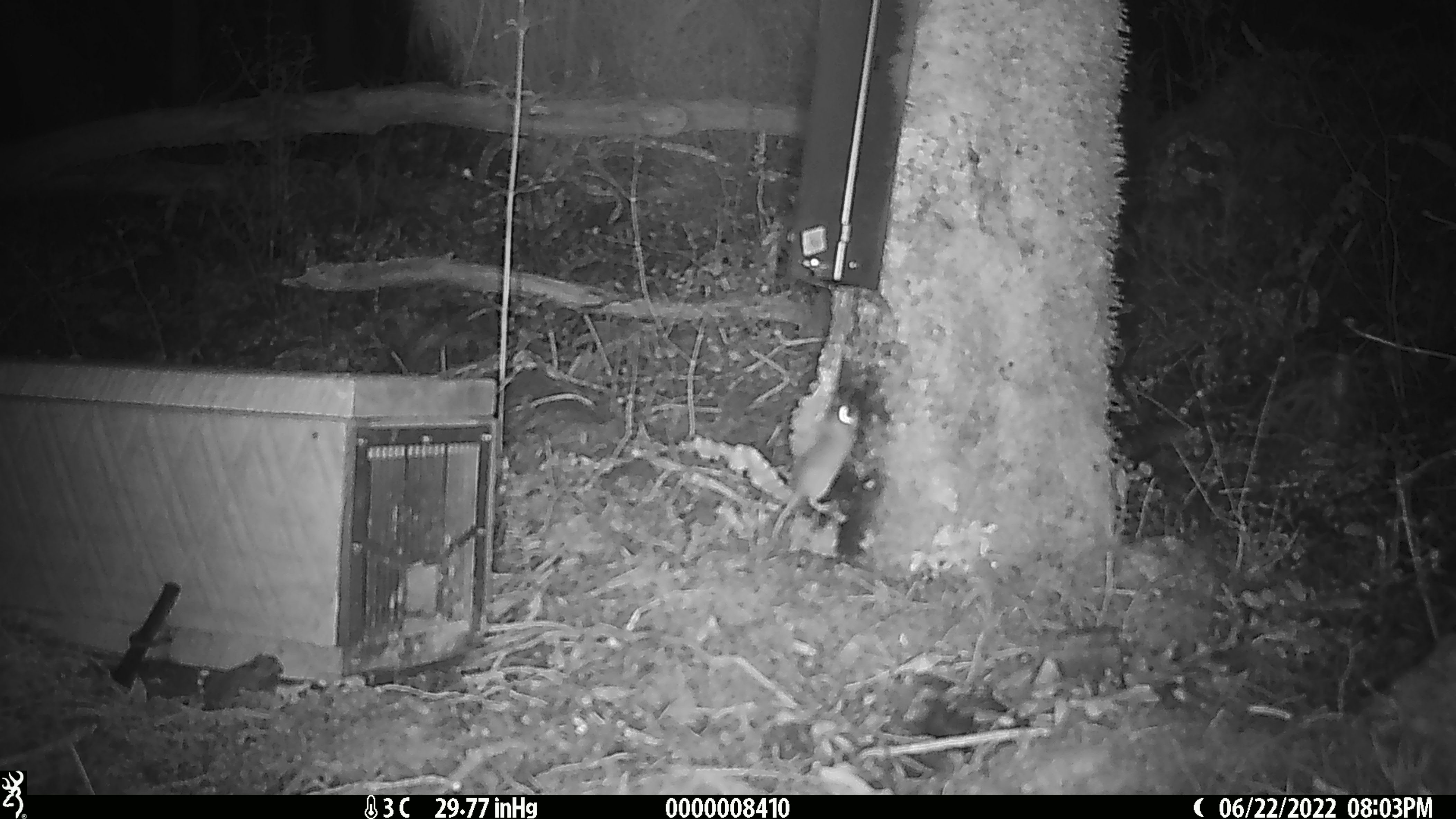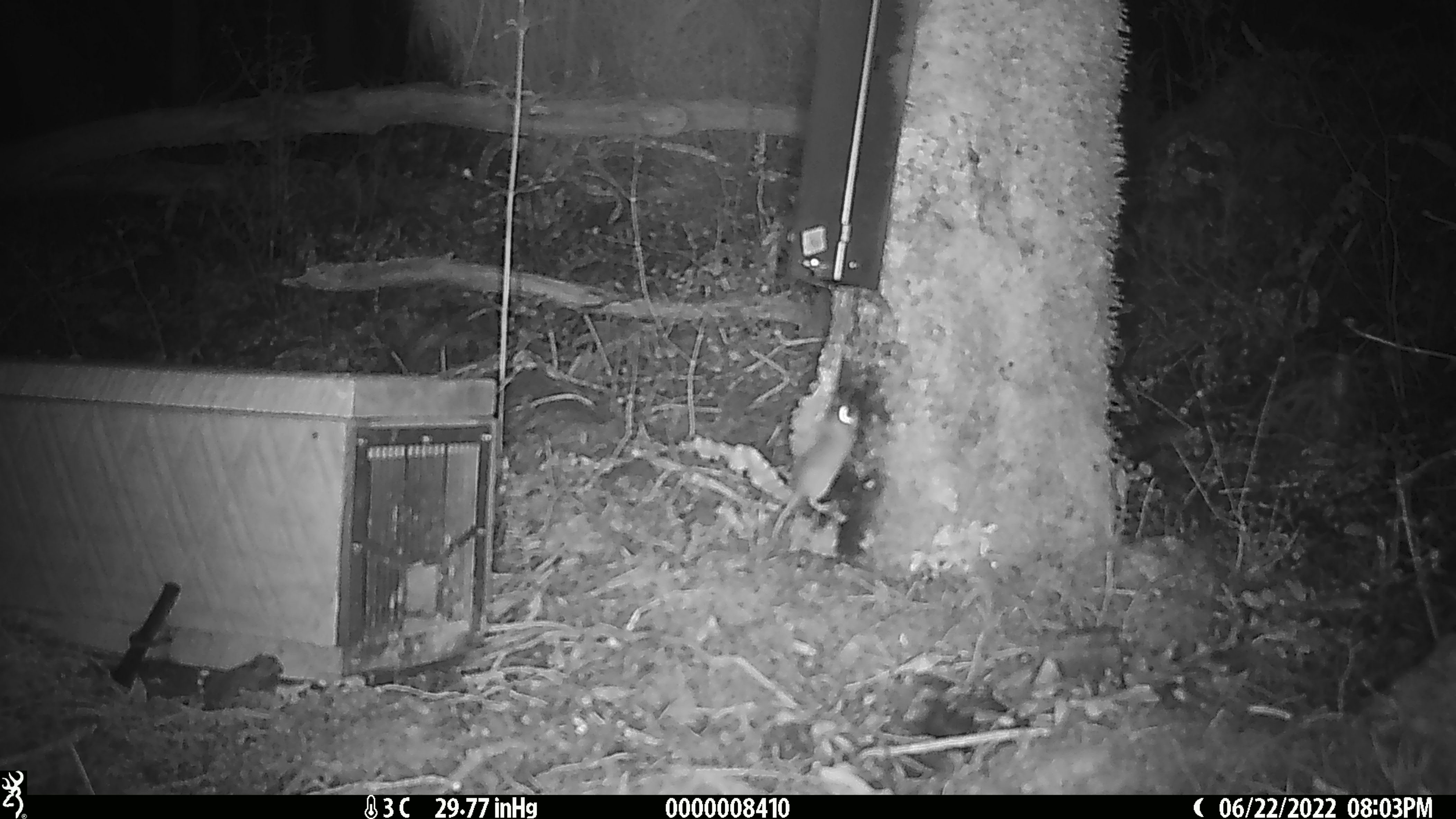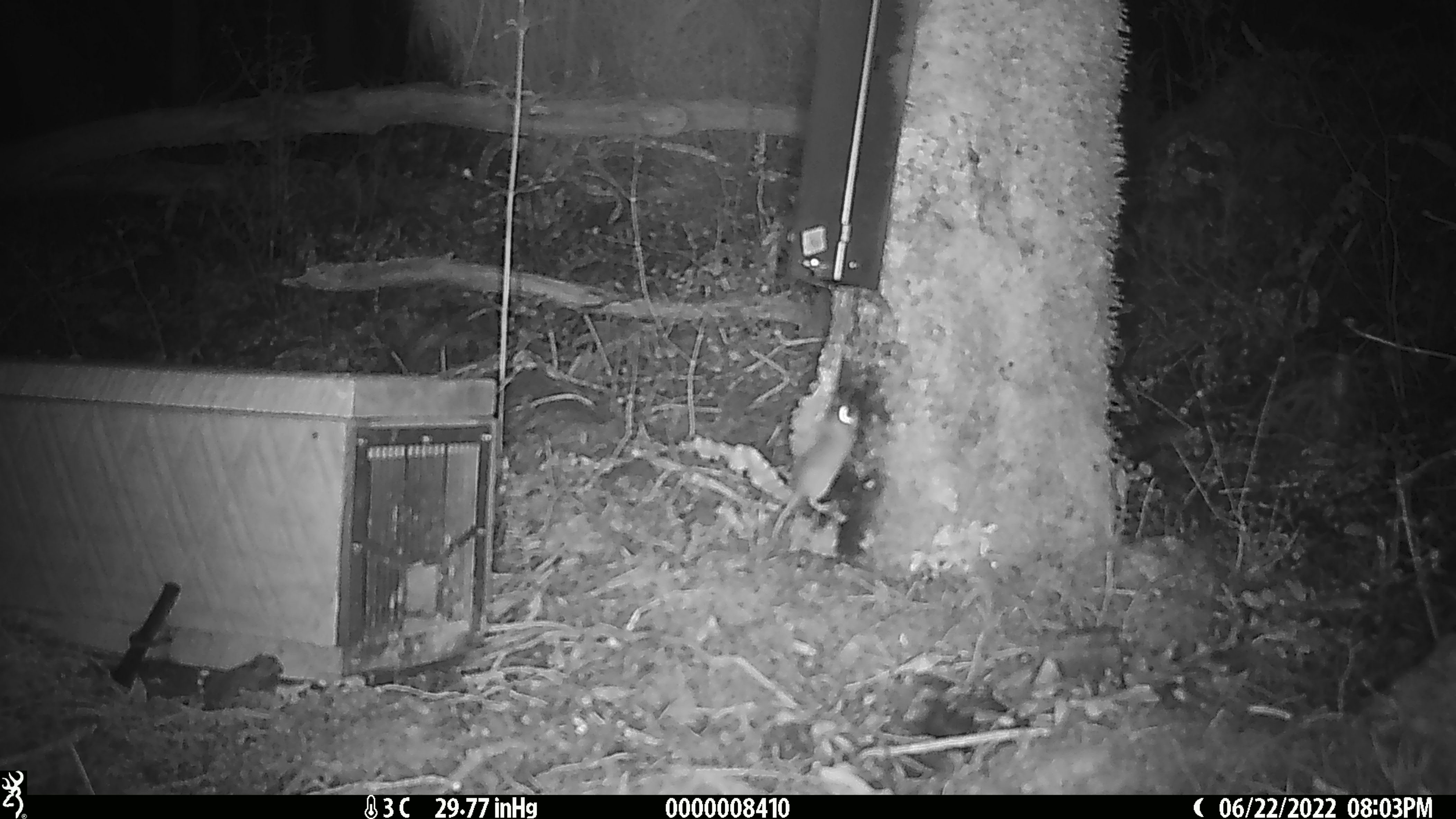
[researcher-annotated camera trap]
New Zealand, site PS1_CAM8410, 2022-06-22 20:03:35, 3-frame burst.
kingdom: Animalia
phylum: Chordata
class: Mammalia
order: Rodentia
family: Muridae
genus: Mus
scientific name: Mus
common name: mouse